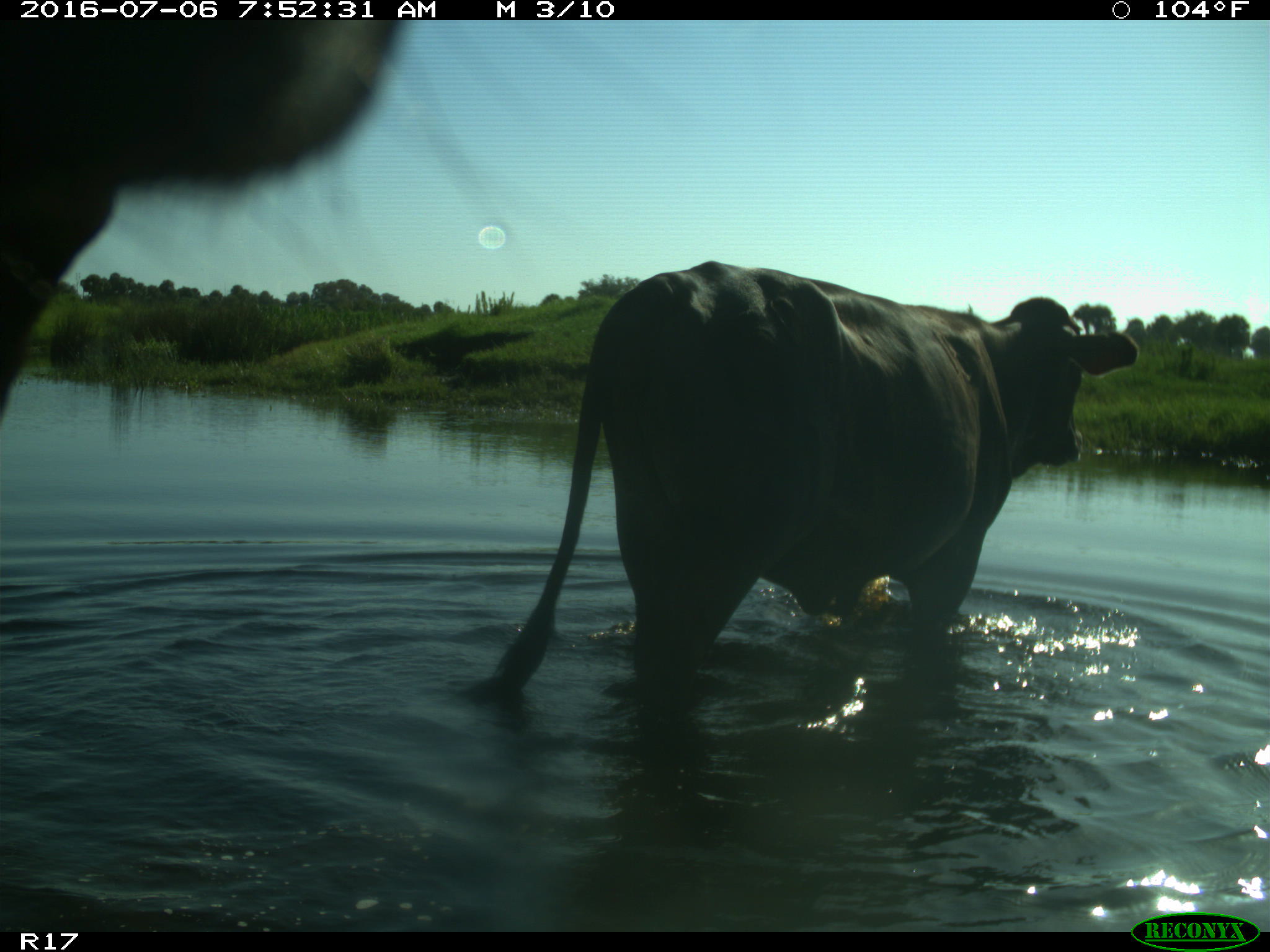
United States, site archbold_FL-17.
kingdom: Animalia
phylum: Chordata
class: Mammalia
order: Artiodactyla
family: Bovidae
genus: Bos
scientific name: Bos taurus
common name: domestic cow